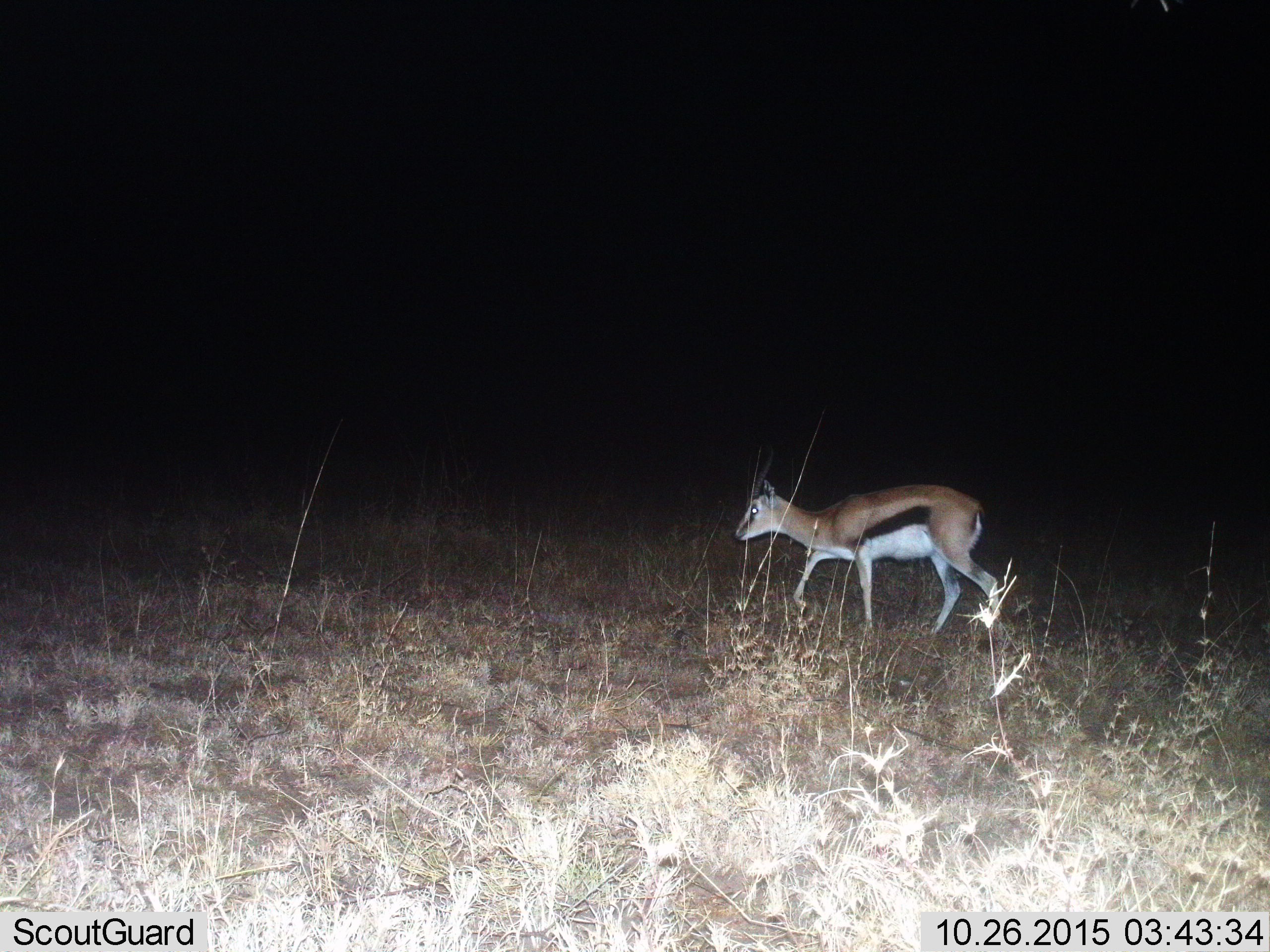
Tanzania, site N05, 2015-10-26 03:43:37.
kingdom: Animalia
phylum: Chordata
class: Mammalia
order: Artiodactyla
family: Bovidae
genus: Eudorcas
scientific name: Eudorcas thomsonii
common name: thomson's gazelle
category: gazellethomsons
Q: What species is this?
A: Gazellethomsons (thomson's gazelle) (Eudorcas thomsonii).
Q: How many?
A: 1.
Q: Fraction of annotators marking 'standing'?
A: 29%.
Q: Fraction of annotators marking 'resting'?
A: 0%.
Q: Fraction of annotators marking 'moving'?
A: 71%.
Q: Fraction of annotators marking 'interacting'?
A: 0%.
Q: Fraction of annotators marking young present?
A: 0%.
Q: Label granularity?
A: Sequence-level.